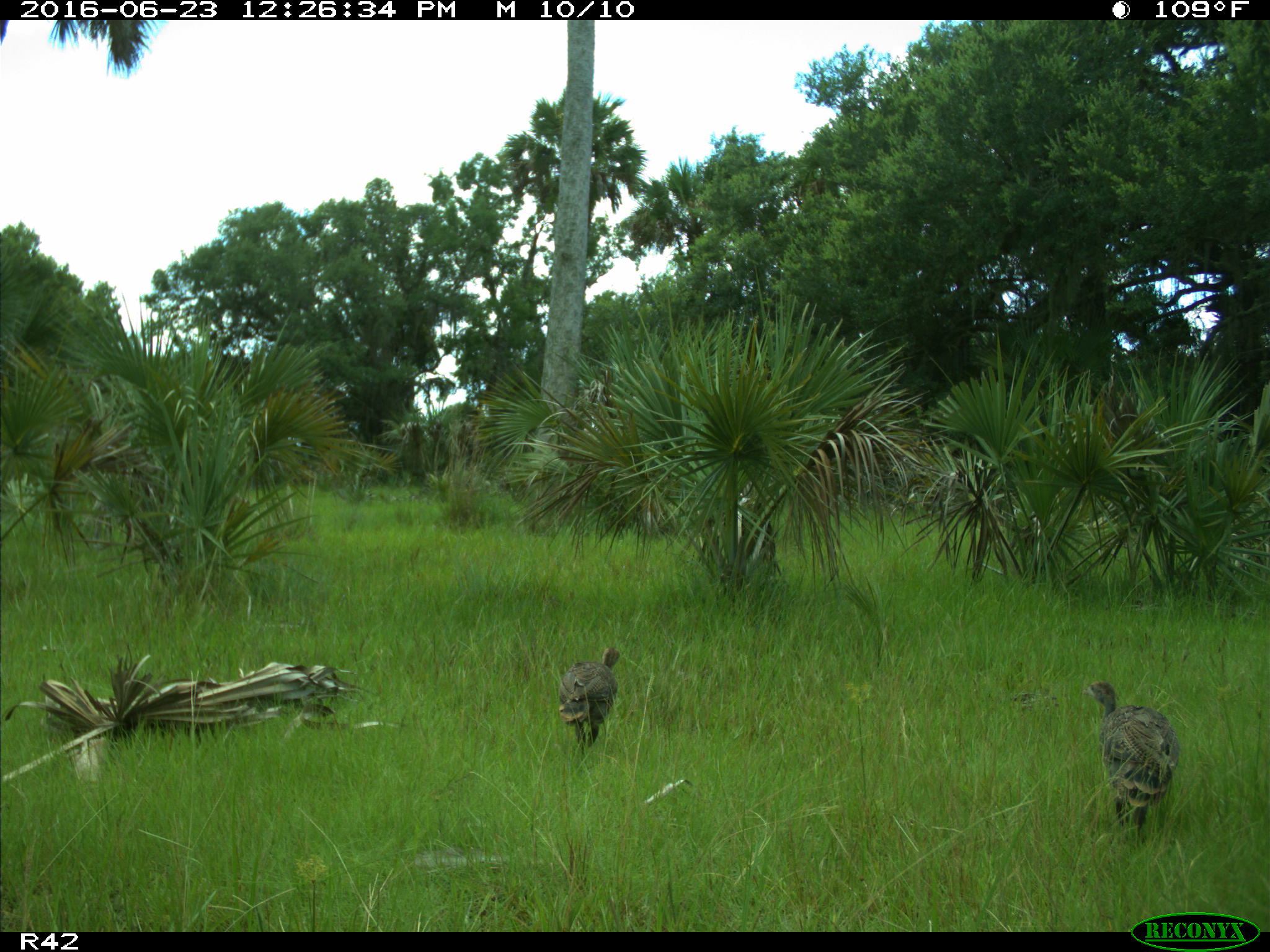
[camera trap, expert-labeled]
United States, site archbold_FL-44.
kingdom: Animalia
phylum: Chordata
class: Aves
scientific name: Aves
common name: birds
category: unidentified bird